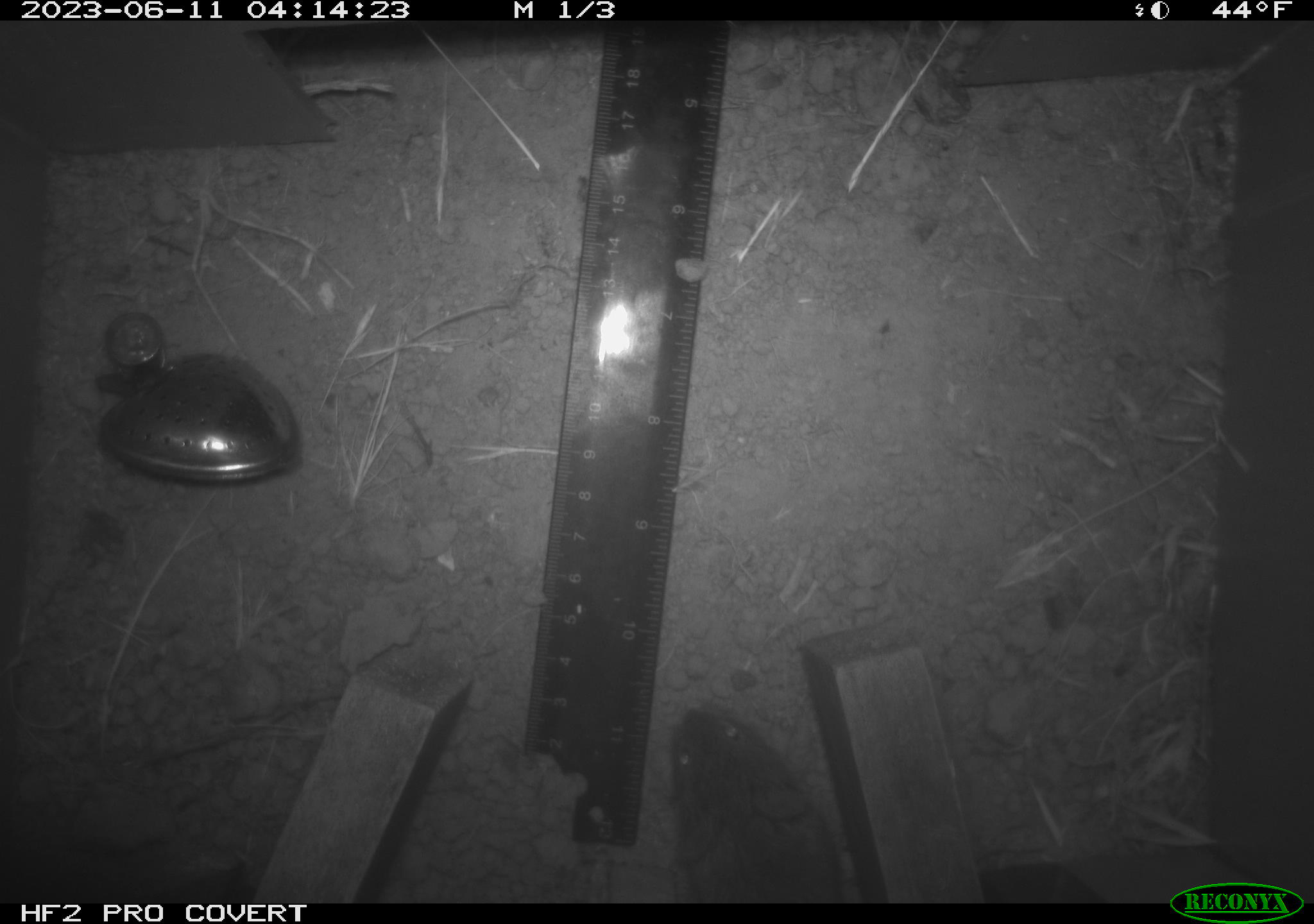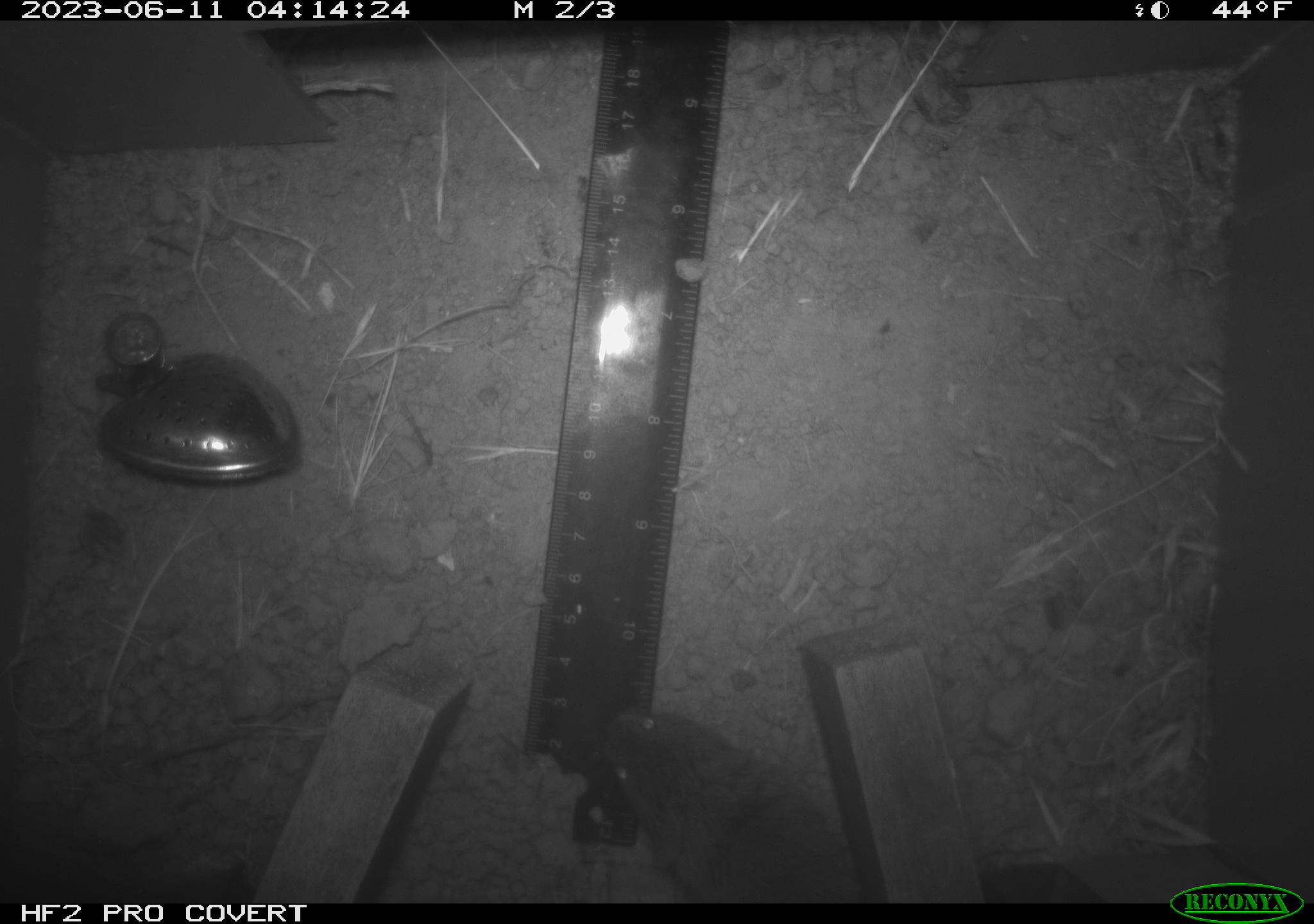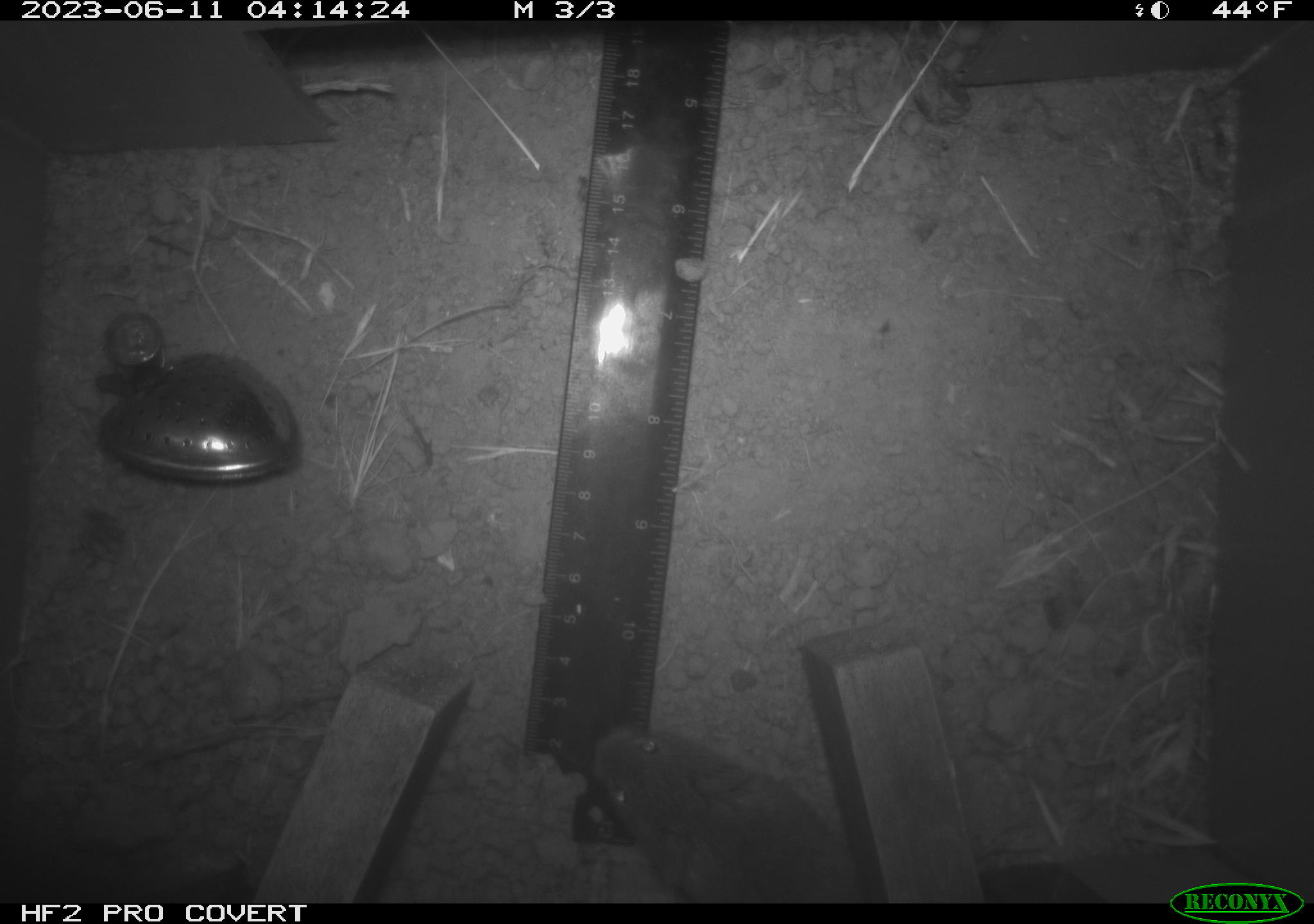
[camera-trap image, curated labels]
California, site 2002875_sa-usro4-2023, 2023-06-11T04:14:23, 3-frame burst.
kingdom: Animalia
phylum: Chordata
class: Mammalia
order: Rodentia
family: Cricetidae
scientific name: Arvicolinae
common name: voles, lemmings, and muskrats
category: arvicolinae subfamily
Arvicolinae subfamily (voles, lemmings, and muskrats) (Arvicolinae).